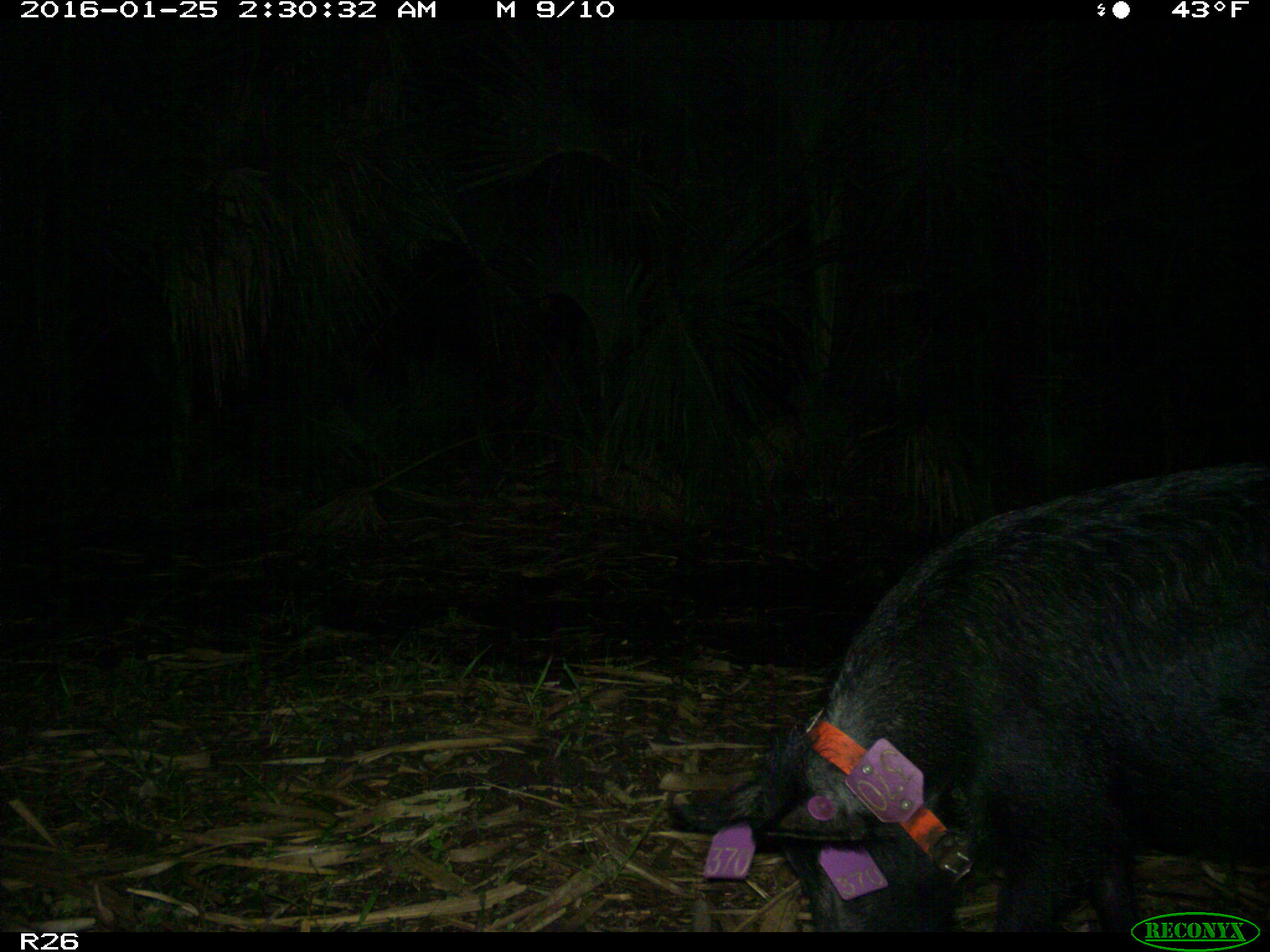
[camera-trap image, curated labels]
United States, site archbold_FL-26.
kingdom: Animalia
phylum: Chordata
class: Mammalia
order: Artiodactyla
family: Suidae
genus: Sus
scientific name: Sus scrofa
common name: wild boar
Sus scrofa (wild boar).